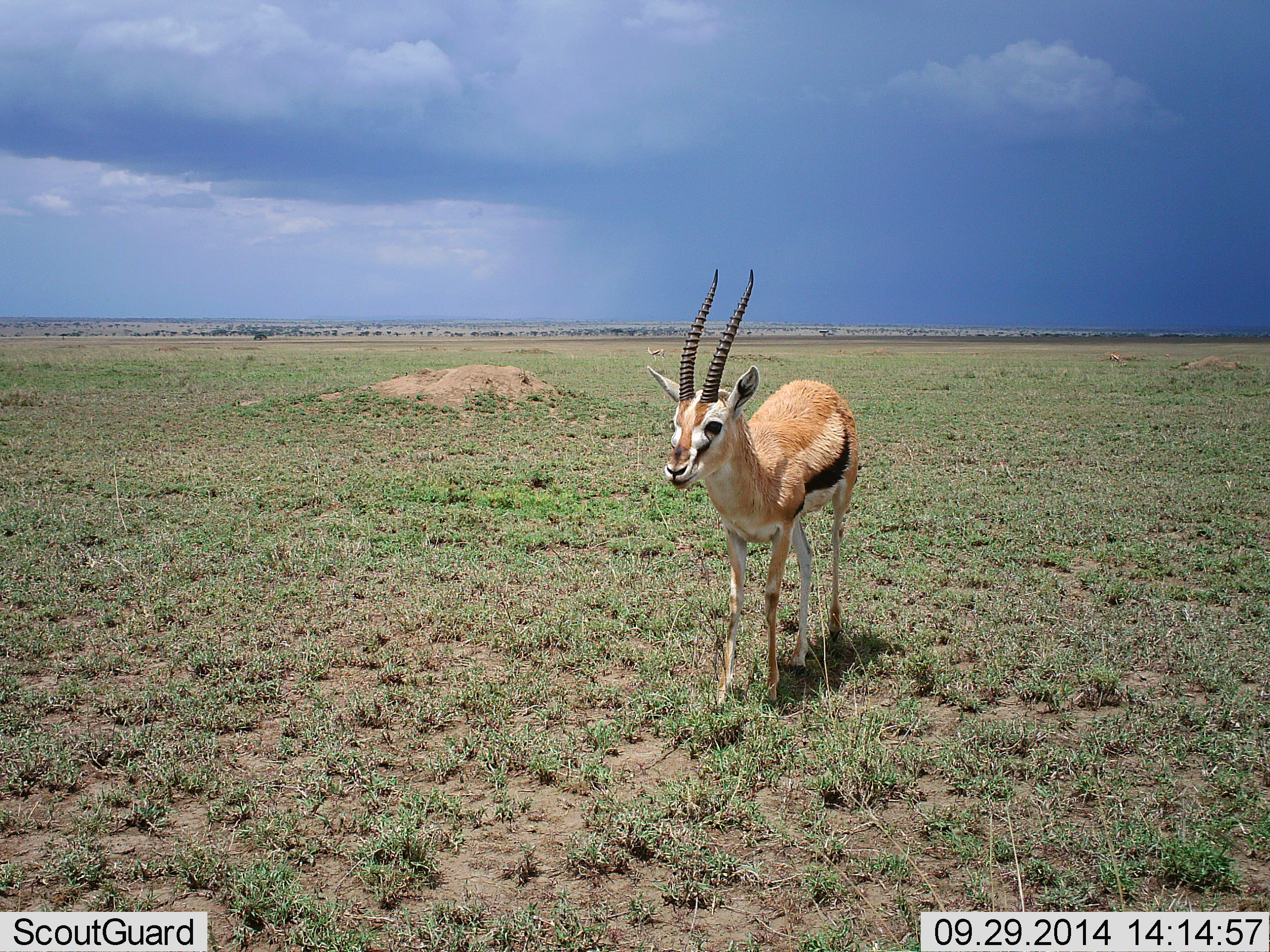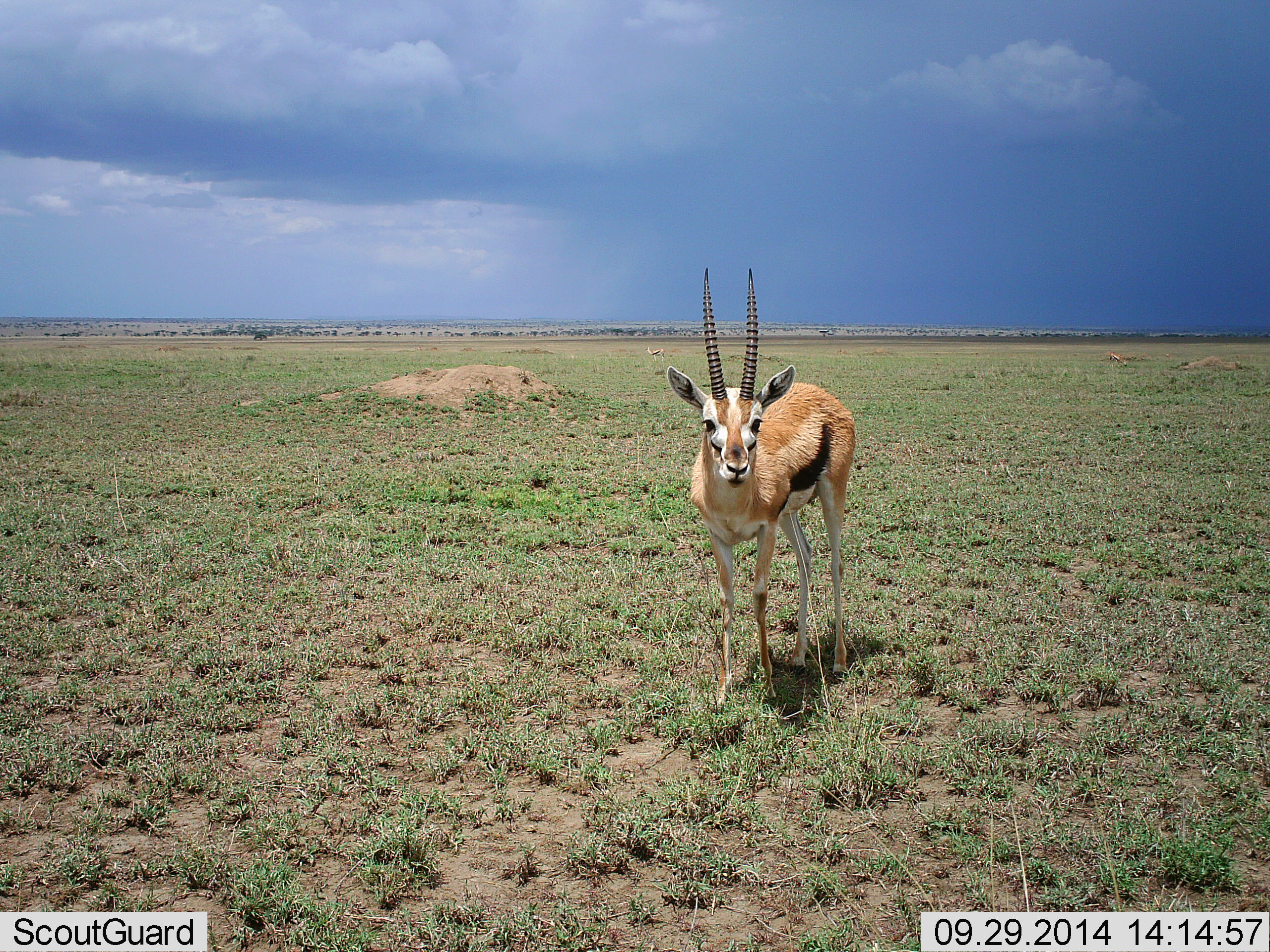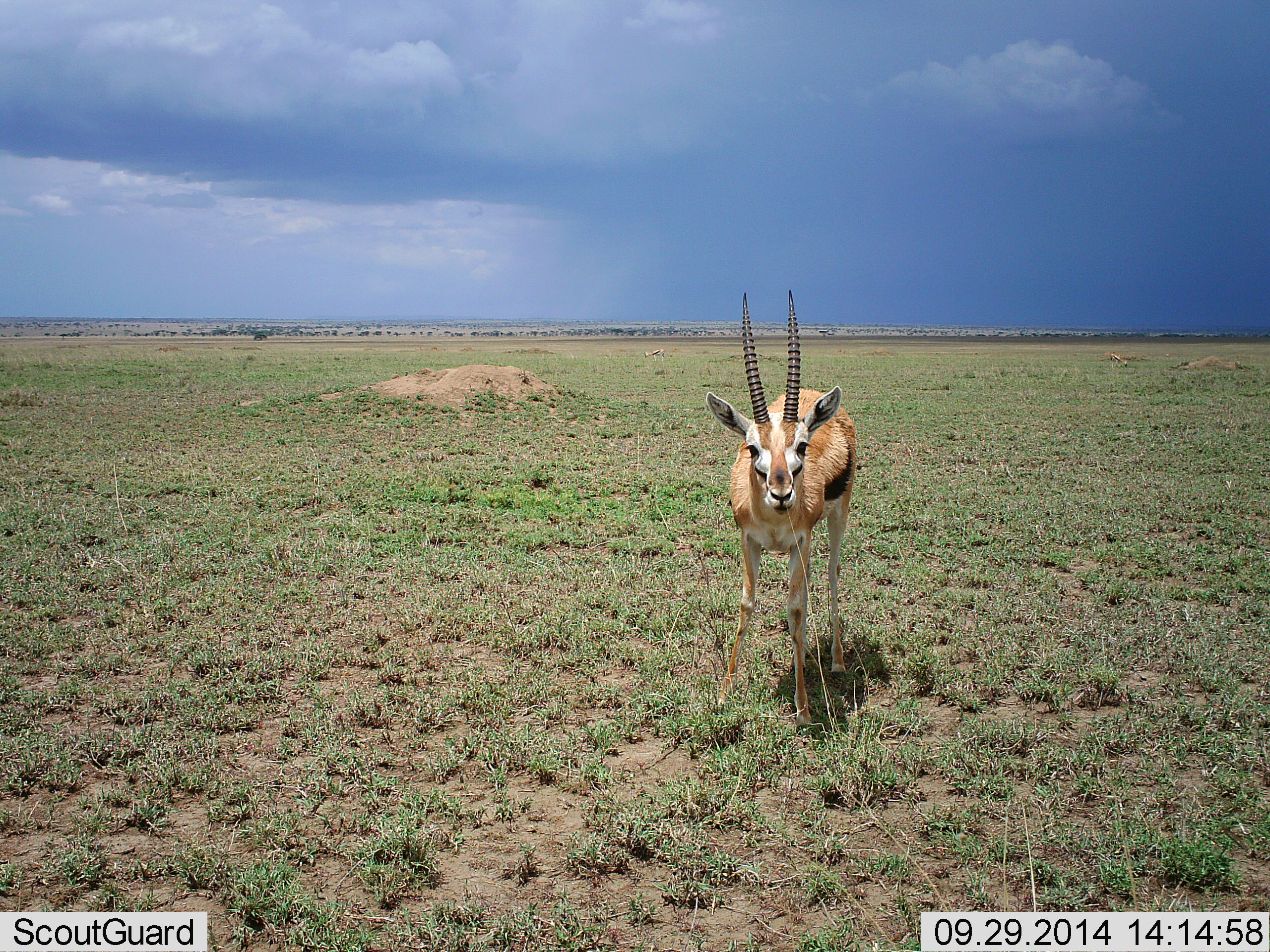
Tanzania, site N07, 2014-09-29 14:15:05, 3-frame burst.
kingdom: Animalia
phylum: Chordata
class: Mammalia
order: Artiodactyla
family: Bovidae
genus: Eudorcas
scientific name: Eudorcas thomsonii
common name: thomson's gazelle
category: gazellethomsons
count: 1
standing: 100%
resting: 0%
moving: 10%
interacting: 10%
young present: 0%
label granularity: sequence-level